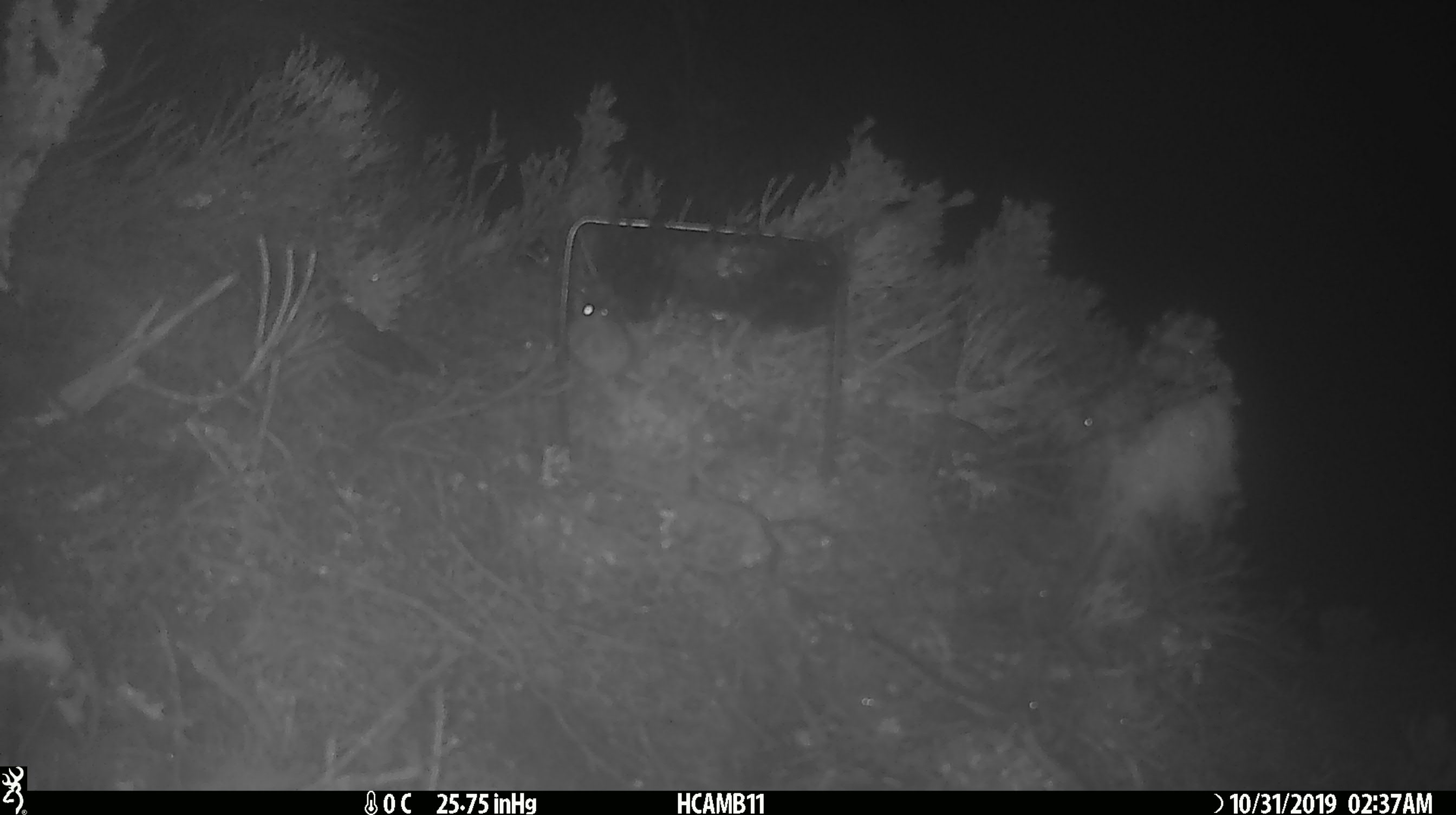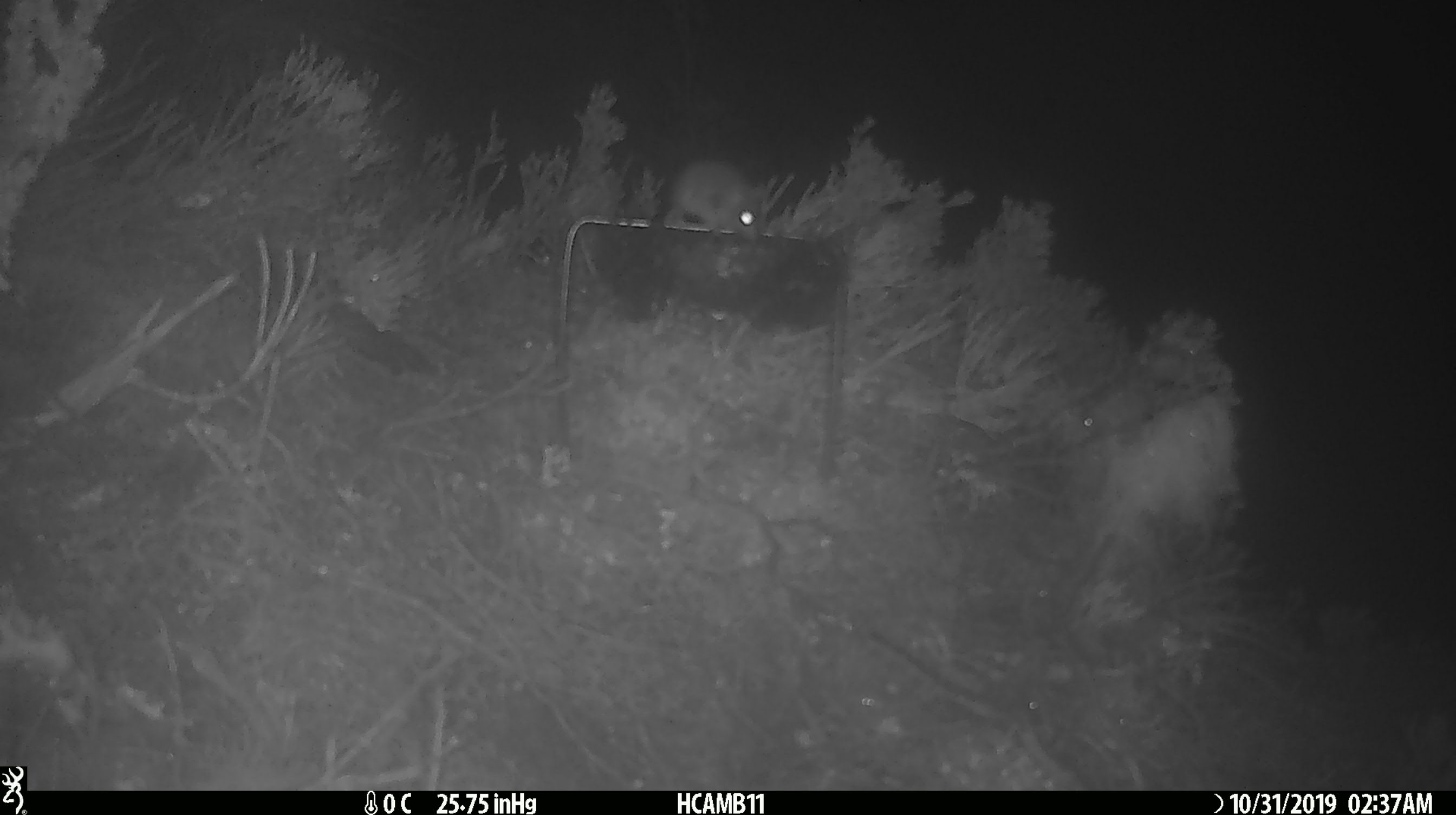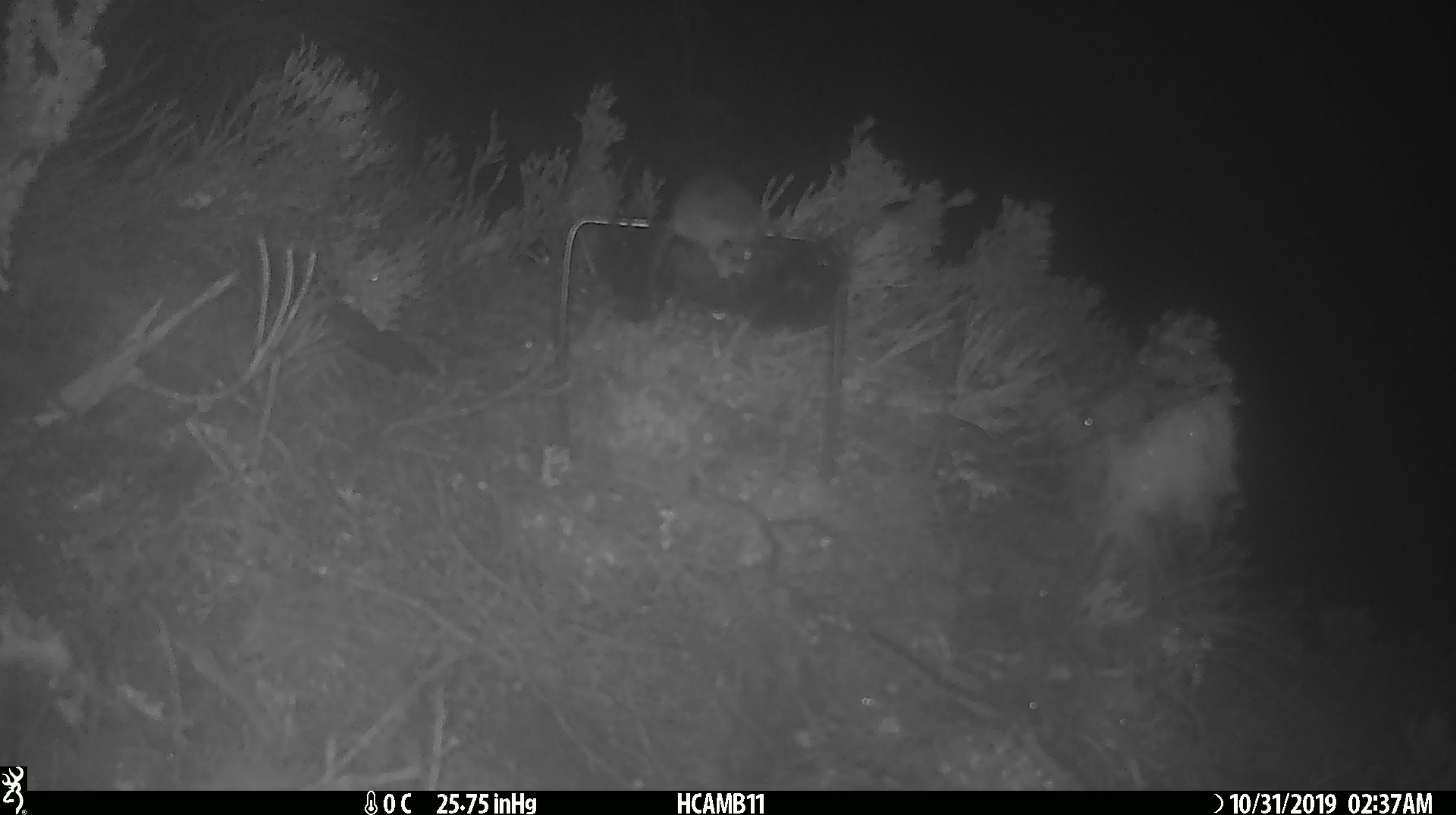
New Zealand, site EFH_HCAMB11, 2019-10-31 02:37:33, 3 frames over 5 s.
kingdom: Animalia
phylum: Chordata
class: Mammalia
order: Rodentia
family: Muridae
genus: Mus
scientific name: Mus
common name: mouse